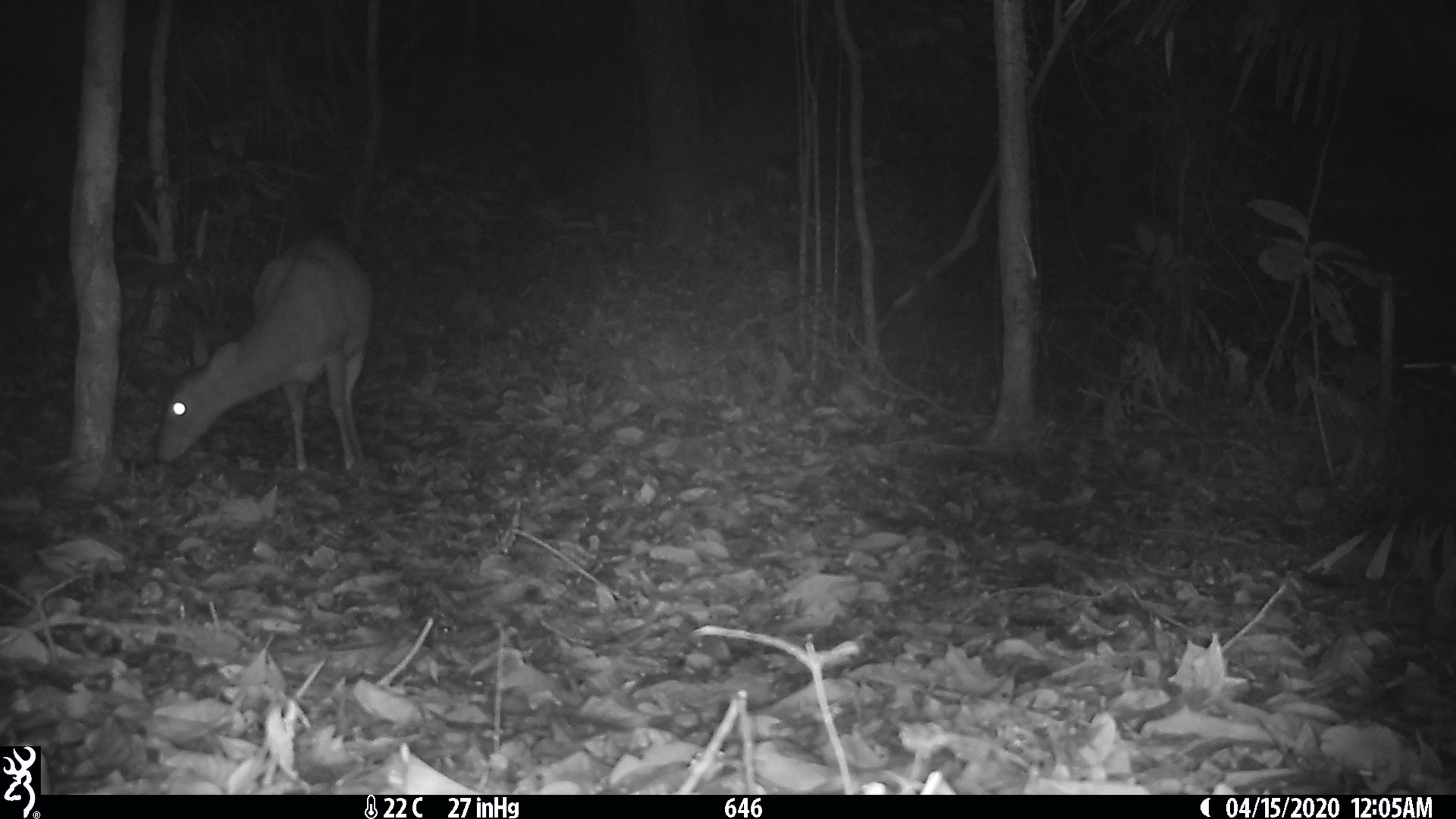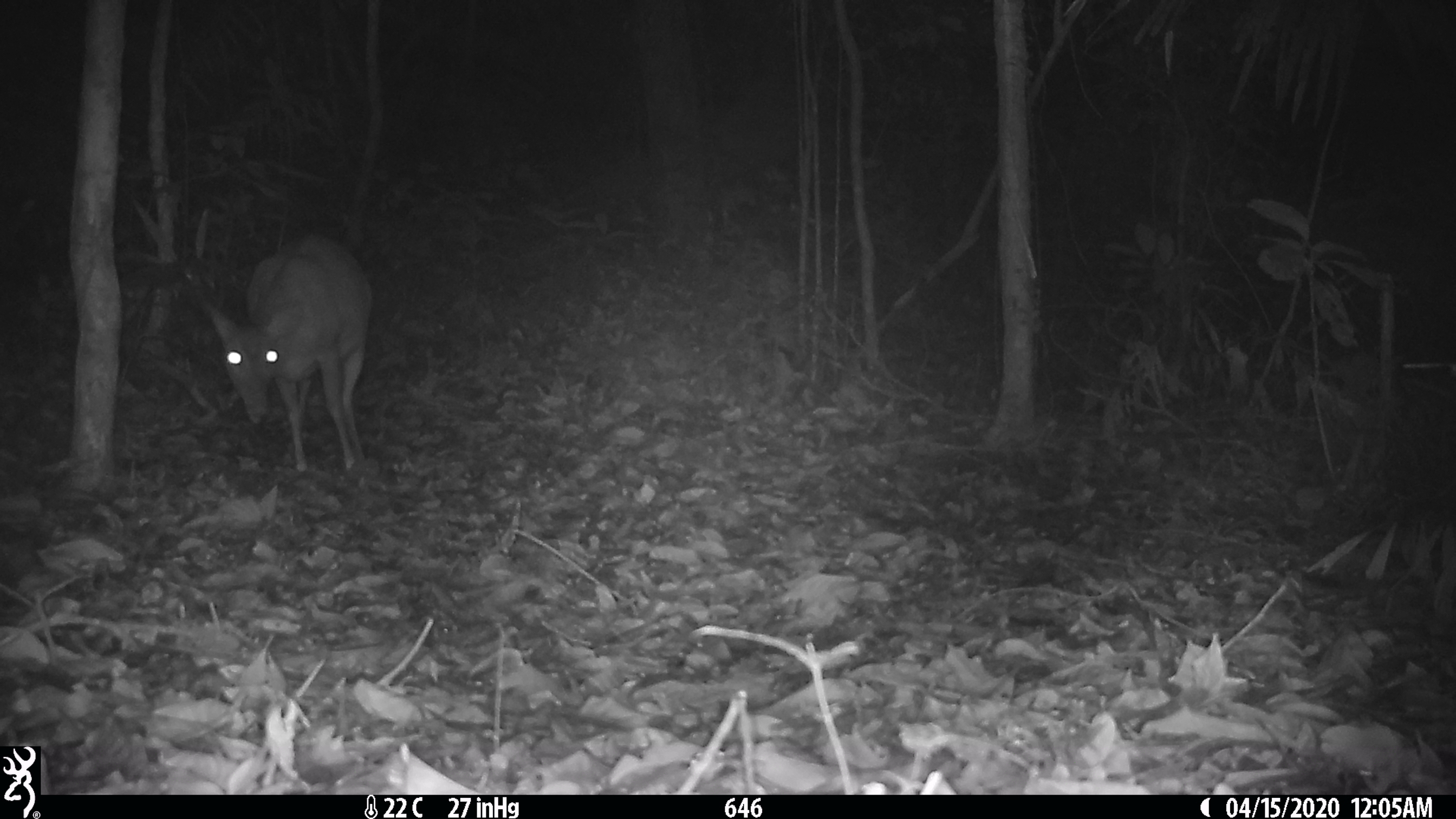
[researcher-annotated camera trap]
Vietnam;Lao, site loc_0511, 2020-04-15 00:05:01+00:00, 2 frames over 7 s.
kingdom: Animalia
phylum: Chordata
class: Mammalia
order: Artiodactyla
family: Cervidae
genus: Muntiacus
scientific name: Muntiacus vuquangensis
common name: large-antlered muntjac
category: large antlered muntjac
Large antlered muntjac (large-antlered muntjac) (Muntiacus vuquangensis). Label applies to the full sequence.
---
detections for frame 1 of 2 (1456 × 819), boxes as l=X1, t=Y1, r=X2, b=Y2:
large antlered muntjac: l=157, t=234, r=373, b=472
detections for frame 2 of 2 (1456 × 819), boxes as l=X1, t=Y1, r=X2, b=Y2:
large antlered muntjac: l=202, t=232, r=372, b=472